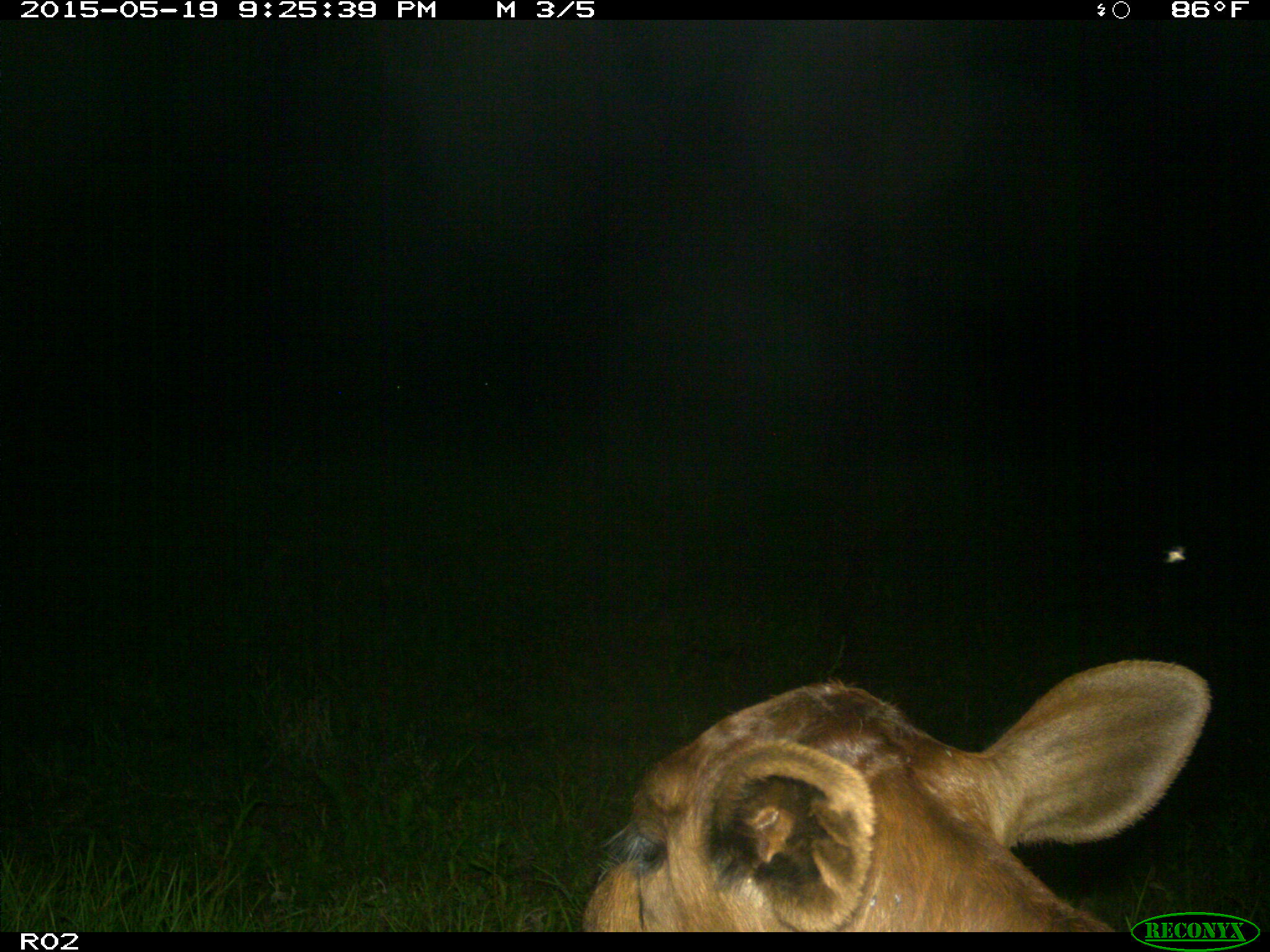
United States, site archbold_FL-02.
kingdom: Animalia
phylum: Chordata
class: Mammalia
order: Artiodactyla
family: Bovidae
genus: Bos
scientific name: Bos taurus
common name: domestic cow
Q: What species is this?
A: Bos taurus (domestic cow).